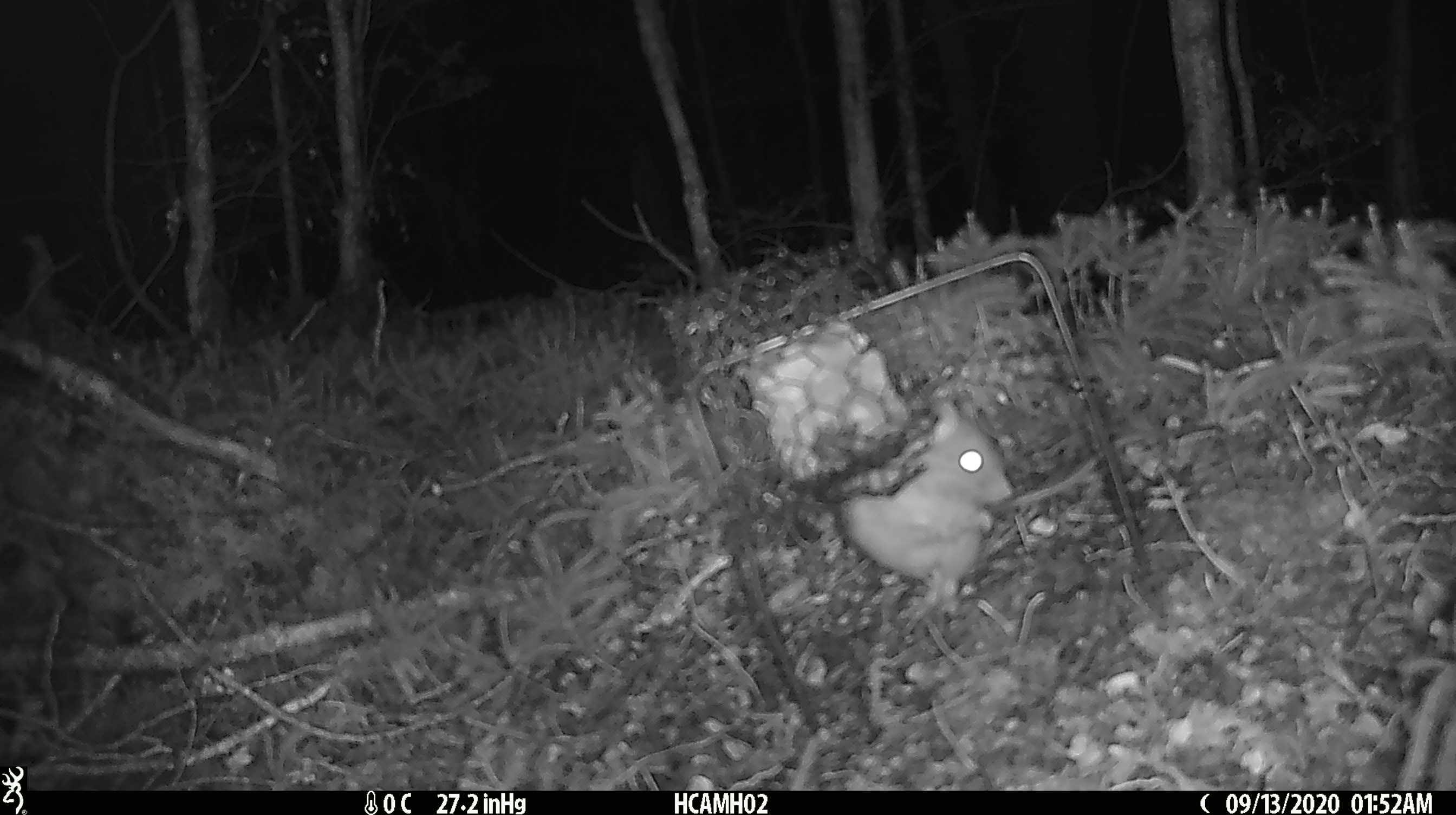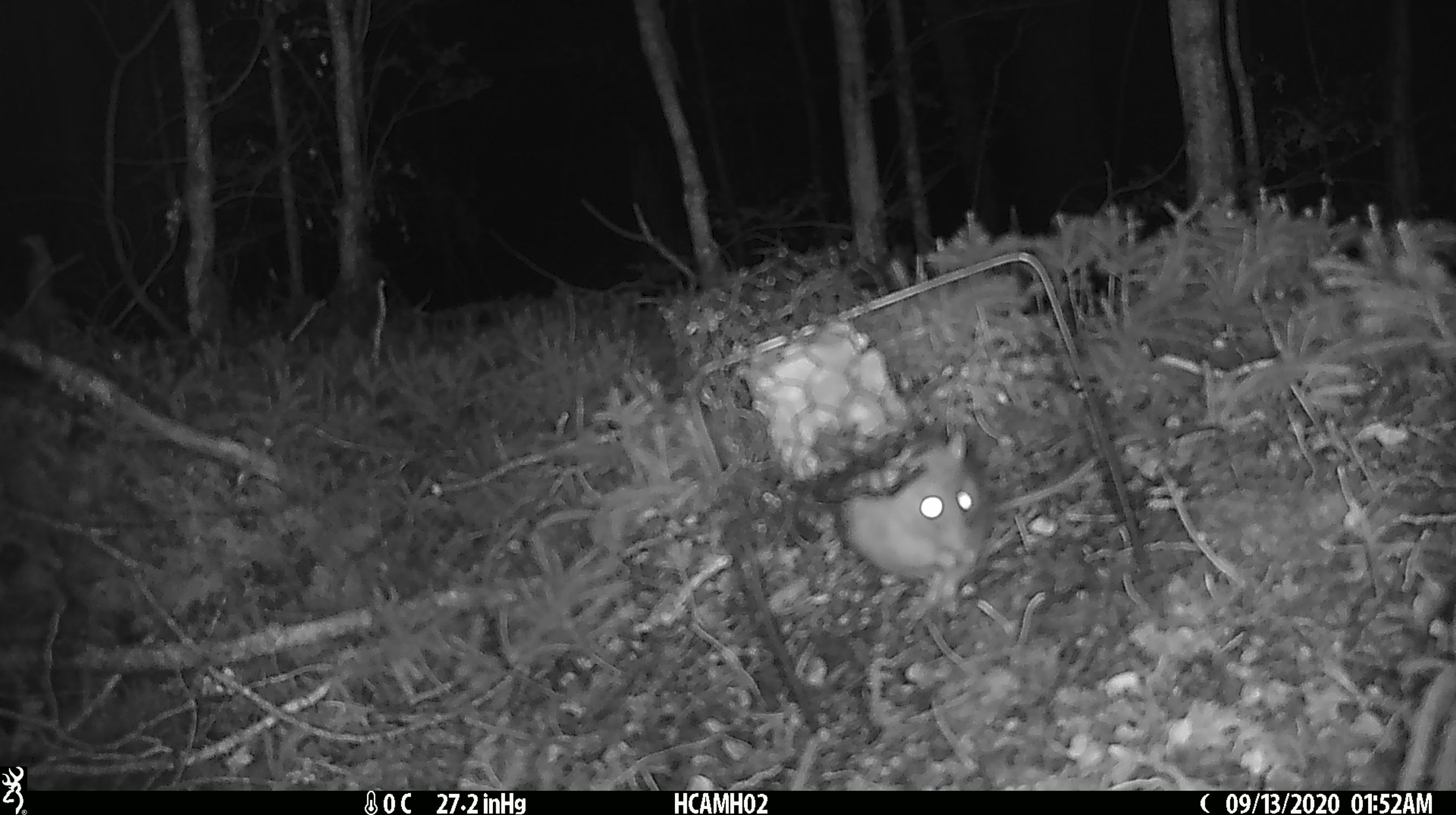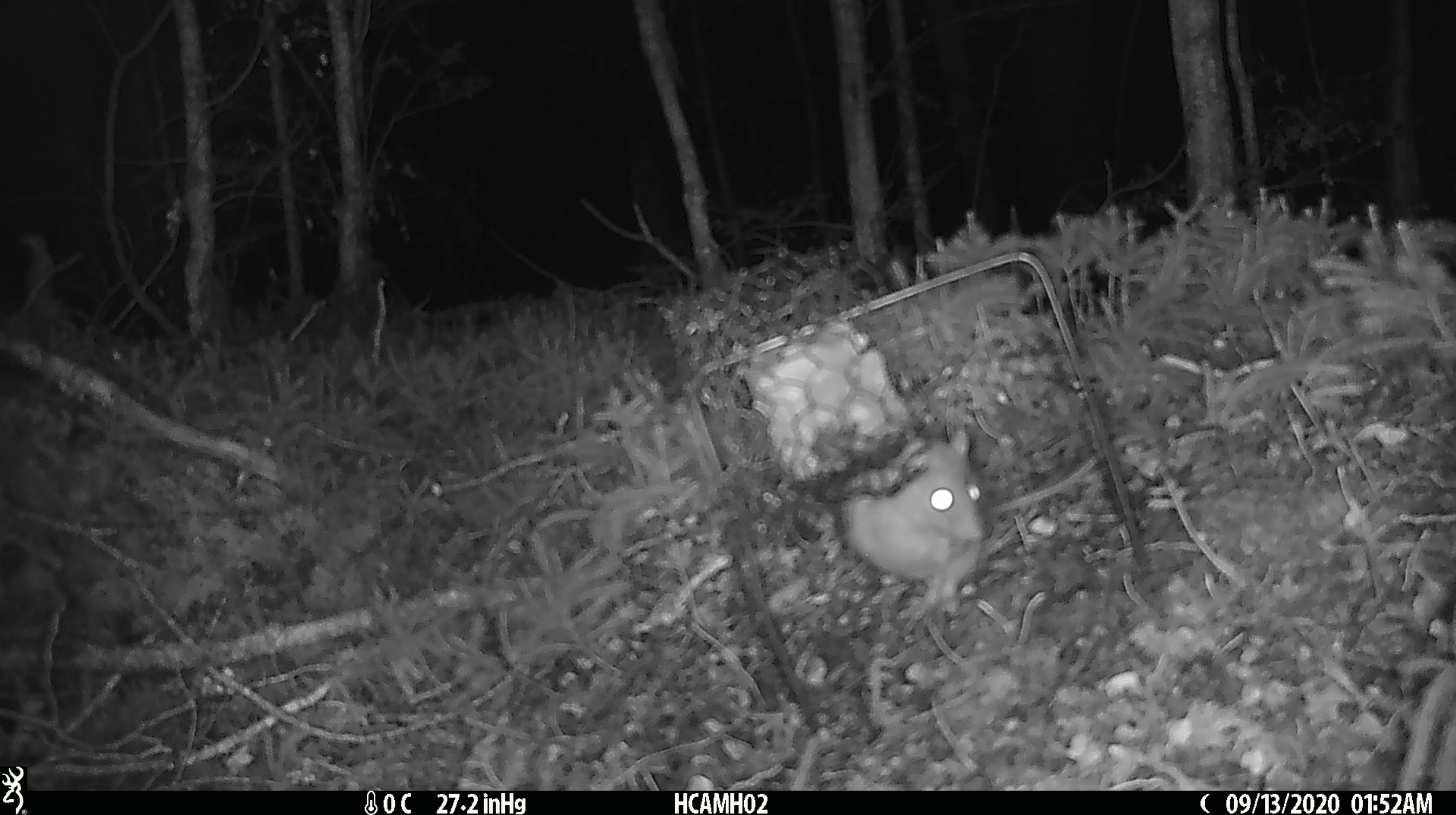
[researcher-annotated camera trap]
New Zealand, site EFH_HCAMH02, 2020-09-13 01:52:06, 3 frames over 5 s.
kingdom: Animalia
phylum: Chordata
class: Mammalia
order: Rodentia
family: Muridae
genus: Rattus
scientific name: Rattus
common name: rat